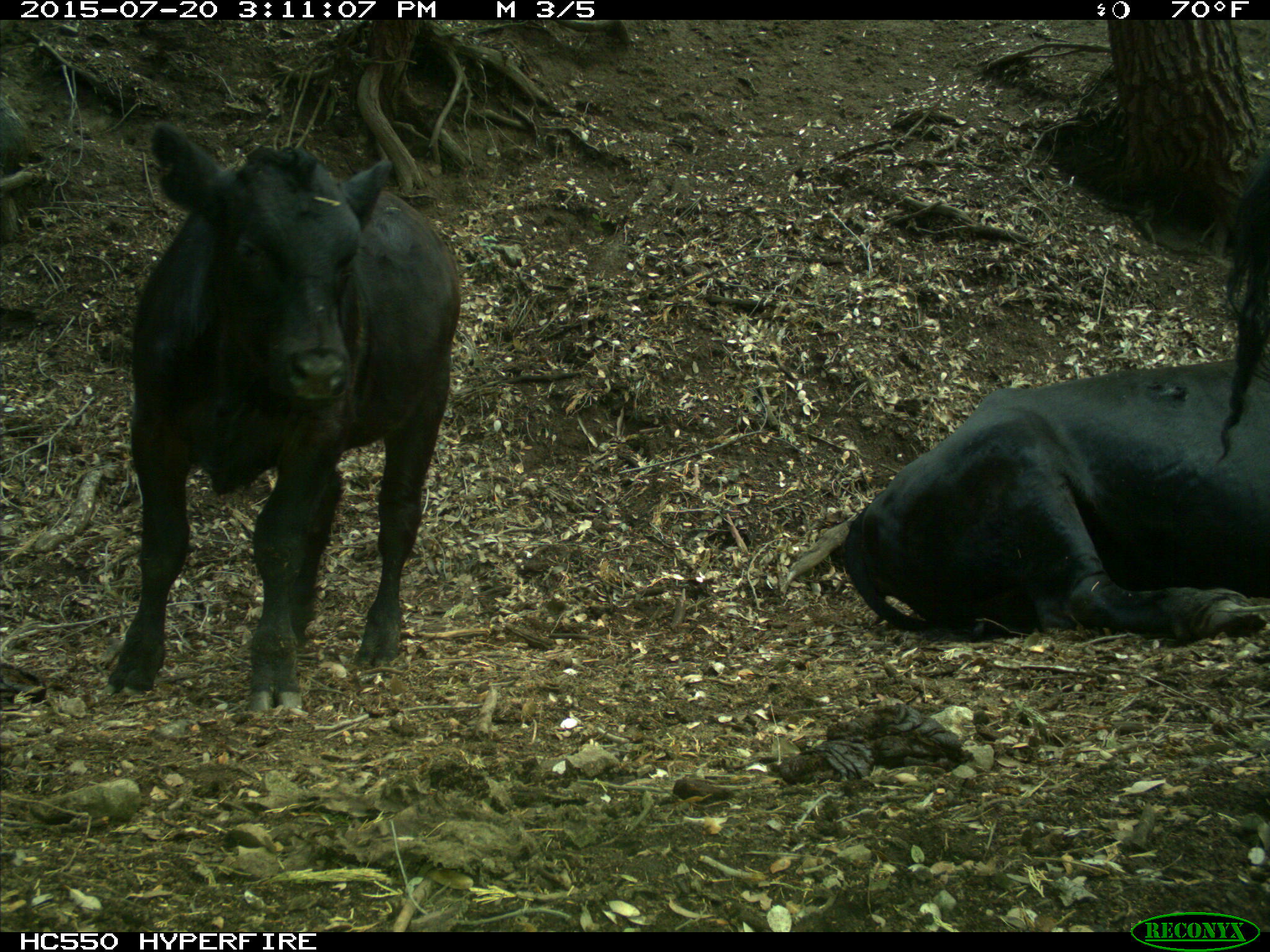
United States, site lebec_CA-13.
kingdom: Animalia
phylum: Chordata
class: Mammalia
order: Artiodactyla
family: Bovidae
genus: Bos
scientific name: Bos taurus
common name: domestic cow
Bos taurus (domestic cow).